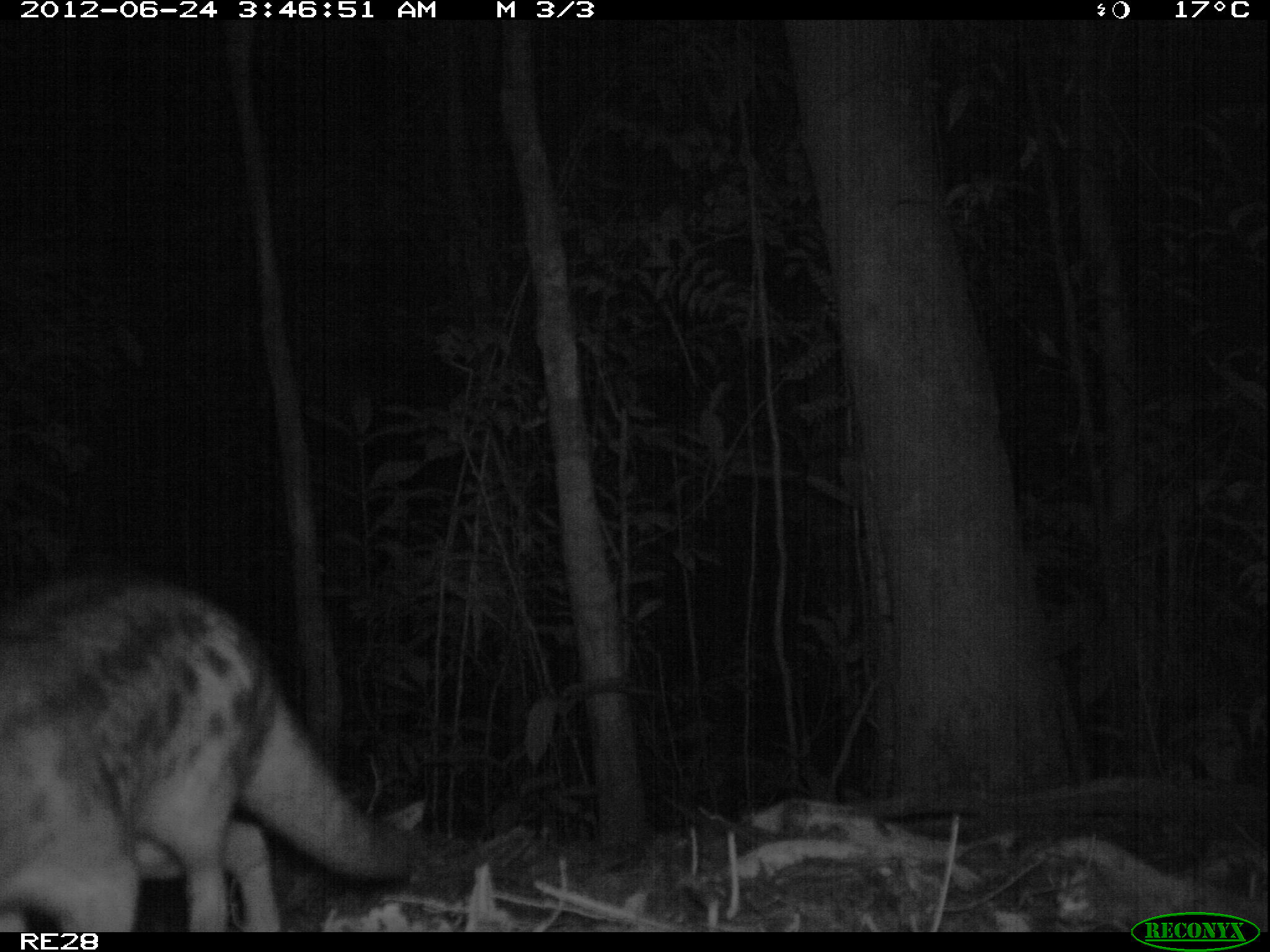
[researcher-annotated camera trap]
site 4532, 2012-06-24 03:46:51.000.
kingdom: Animalia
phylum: Chordata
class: Mammalia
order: Carnivora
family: Eupleridae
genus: Fossa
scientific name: Fossa fossana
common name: fanaloka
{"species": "Fossa fossana (fanaloka)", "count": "1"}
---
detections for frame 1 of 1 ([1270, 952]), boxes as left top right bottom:
fossa fossana: 0 568 427 932